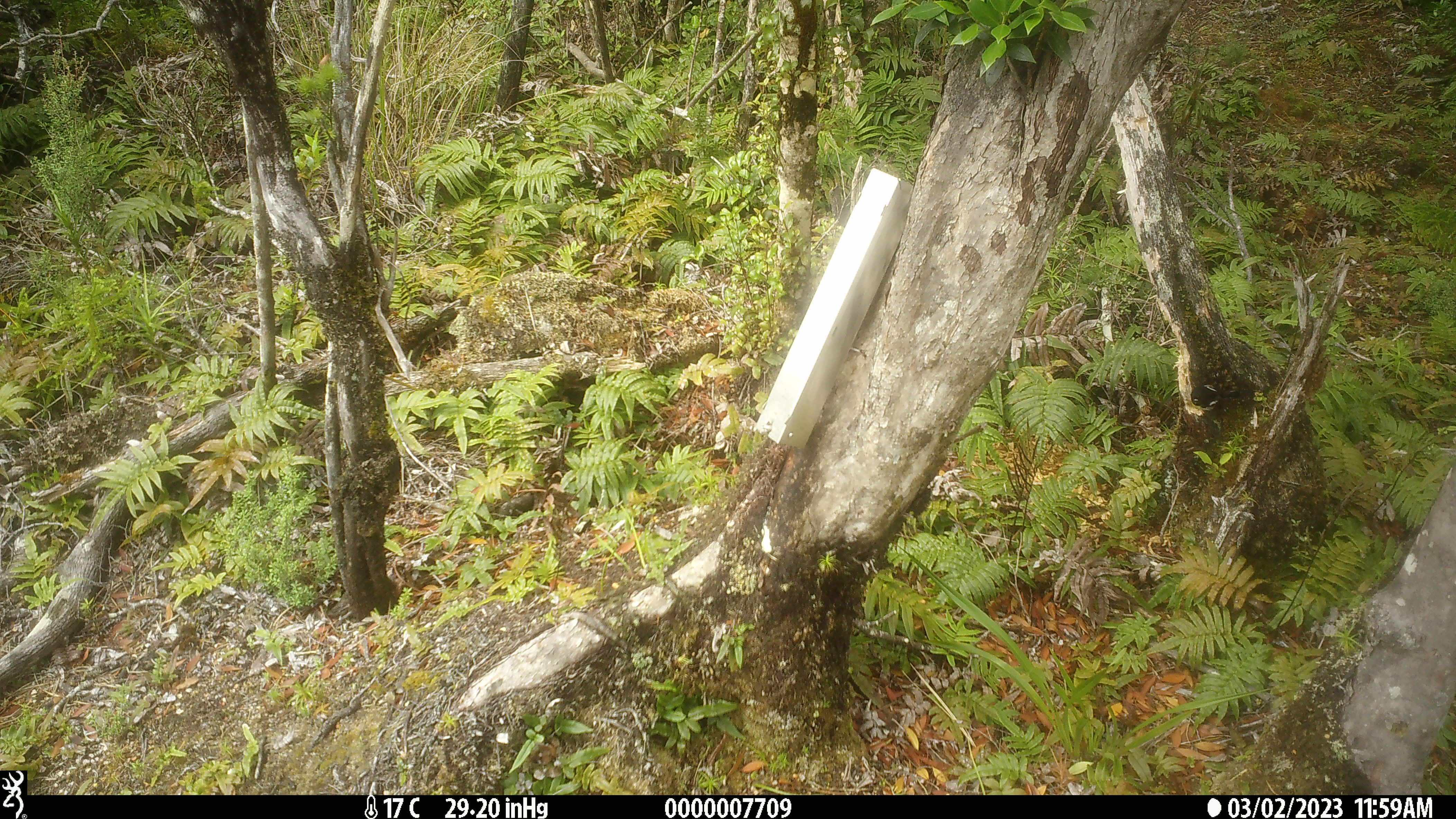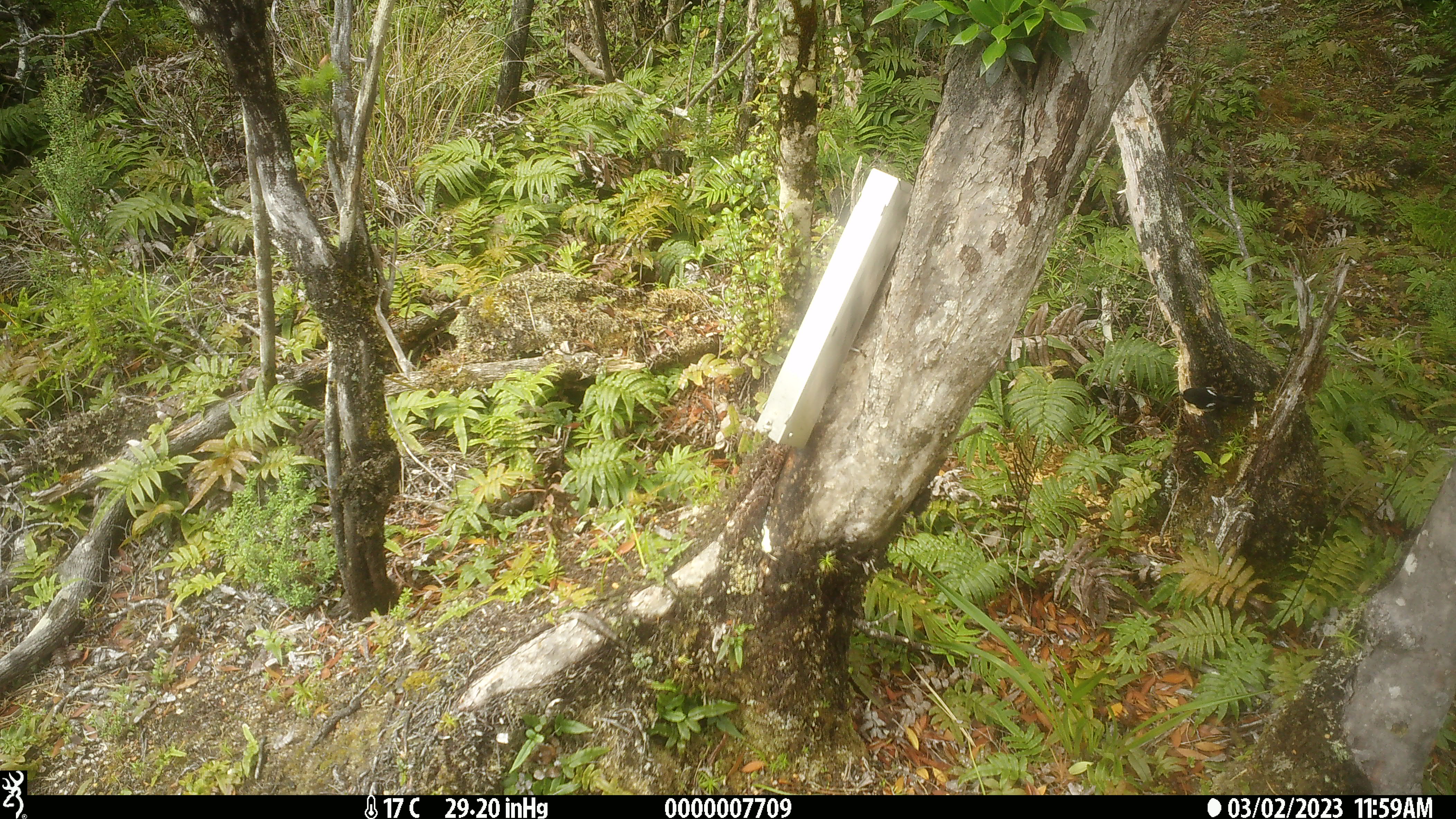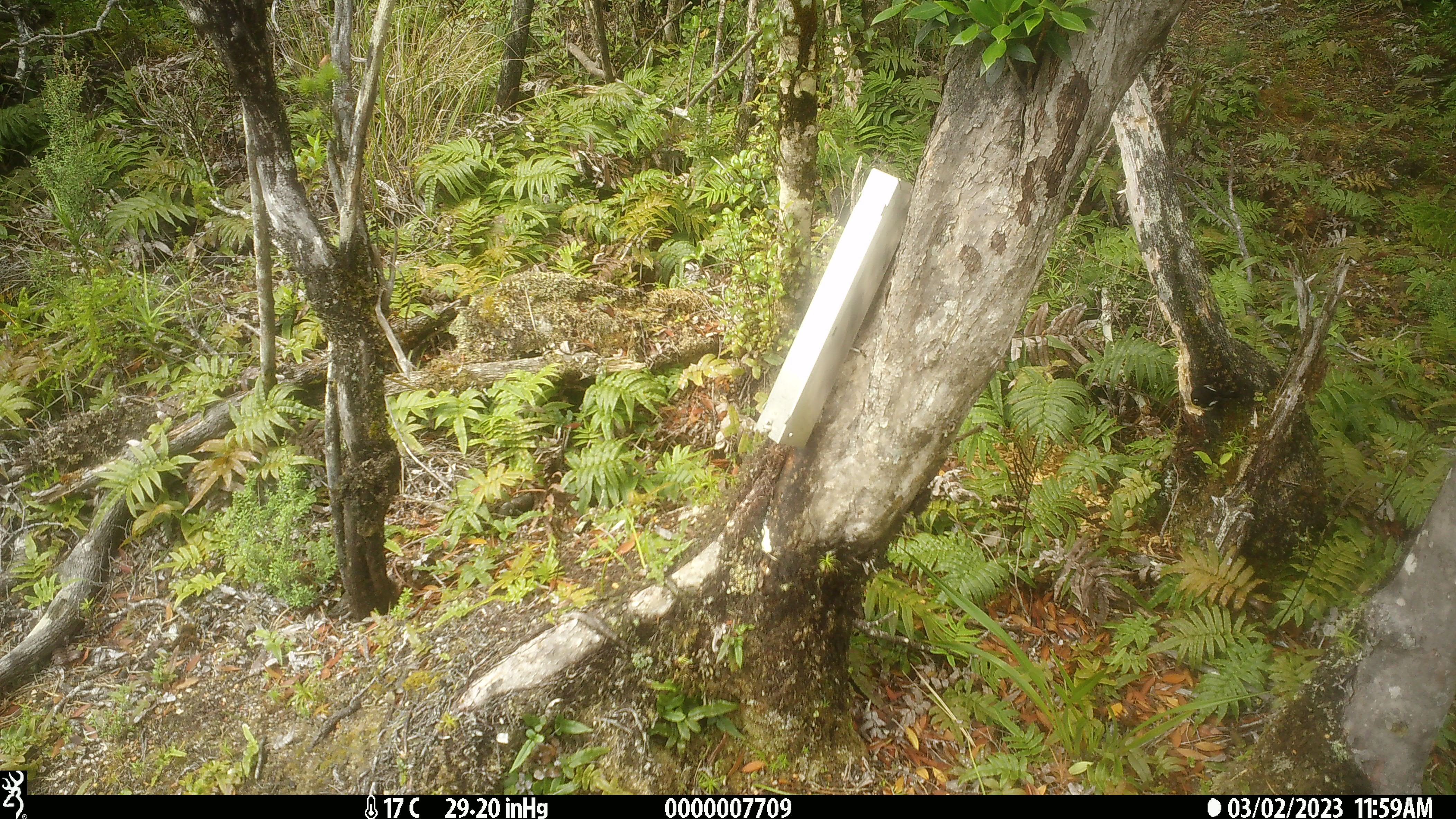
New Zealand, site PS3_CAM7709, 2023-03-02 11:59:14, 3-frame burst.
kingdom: Animalia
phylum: Chordata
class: Aves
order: Passeriformes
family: Petroicidae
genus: Petroica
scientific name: Petroica macrocephala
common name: tomtit